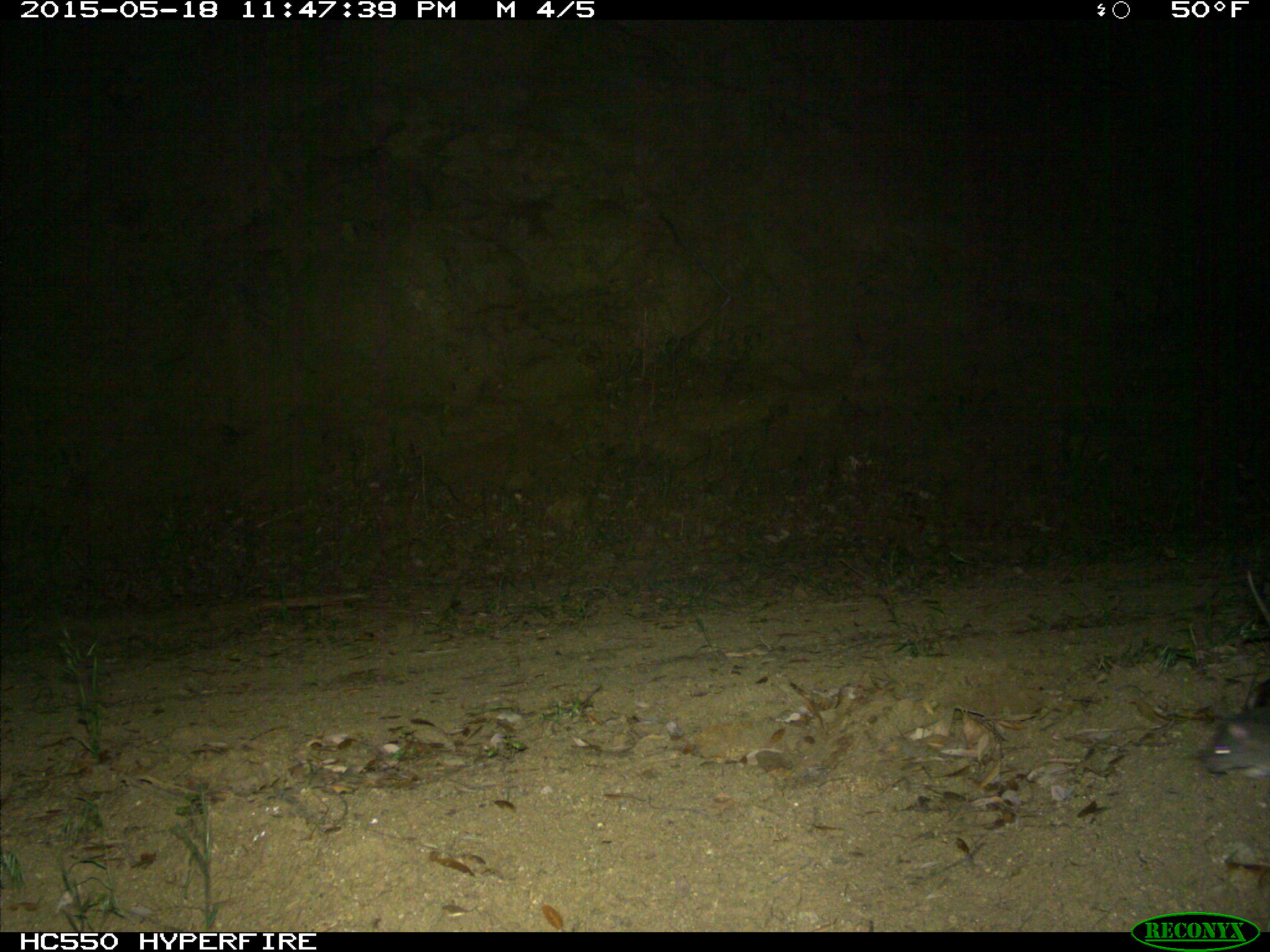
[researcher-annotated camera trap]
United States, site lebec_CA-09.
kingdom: Animalia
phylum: Chordata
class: Mammalia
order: Rodentia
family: Cricetidae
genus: Neotoma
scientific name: Neotoma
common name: pack rat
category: unidentified pack rat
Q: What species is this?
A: Unidentified pack rat (pack rat) (Neotoma).